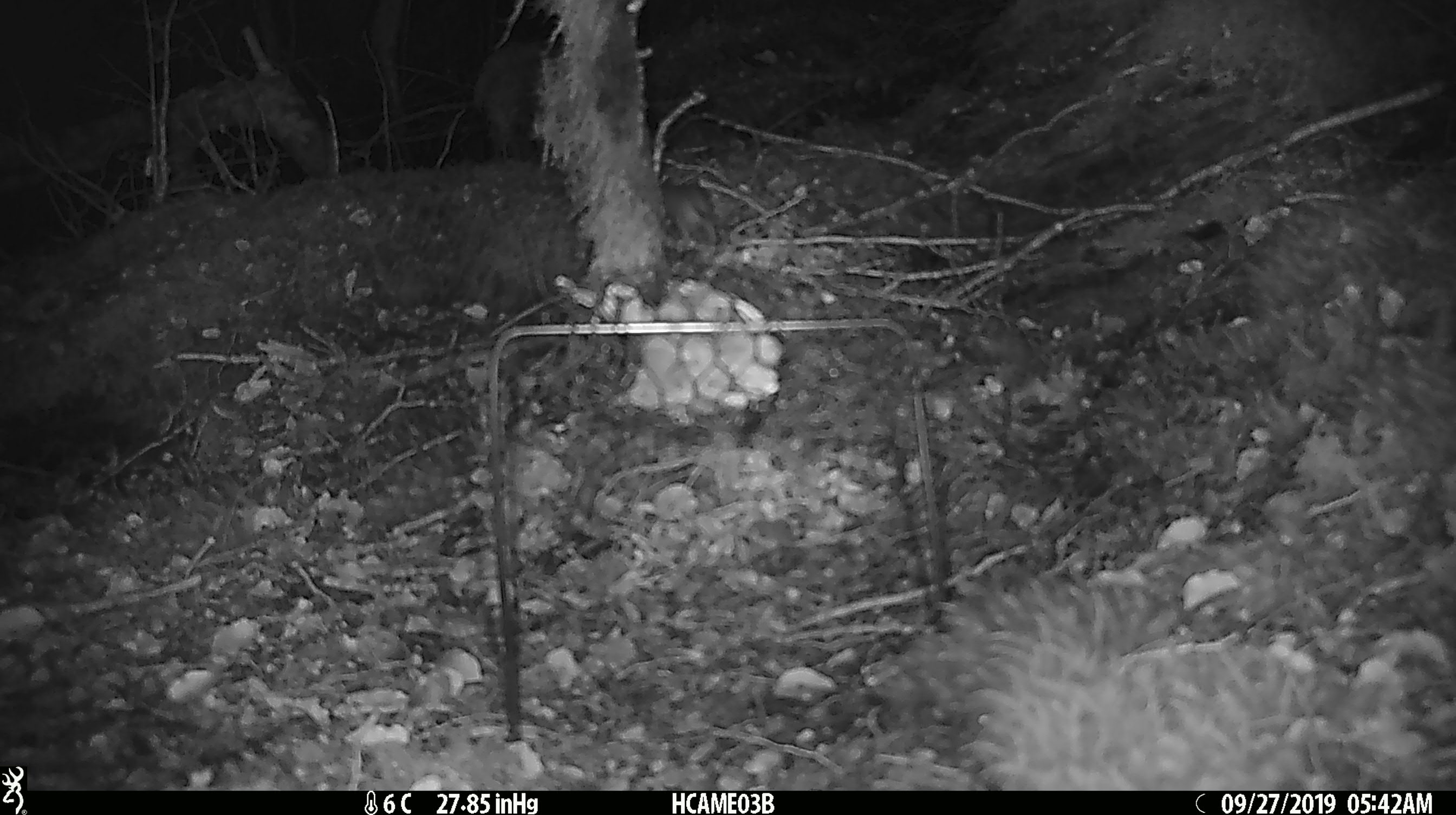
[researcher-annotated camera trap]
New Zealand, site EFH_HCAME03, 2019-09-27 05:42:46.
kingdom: Animalia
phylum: Chordata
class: Mammalia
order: Rodentia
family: Muridae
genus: Mus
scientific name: Mus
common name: mouse